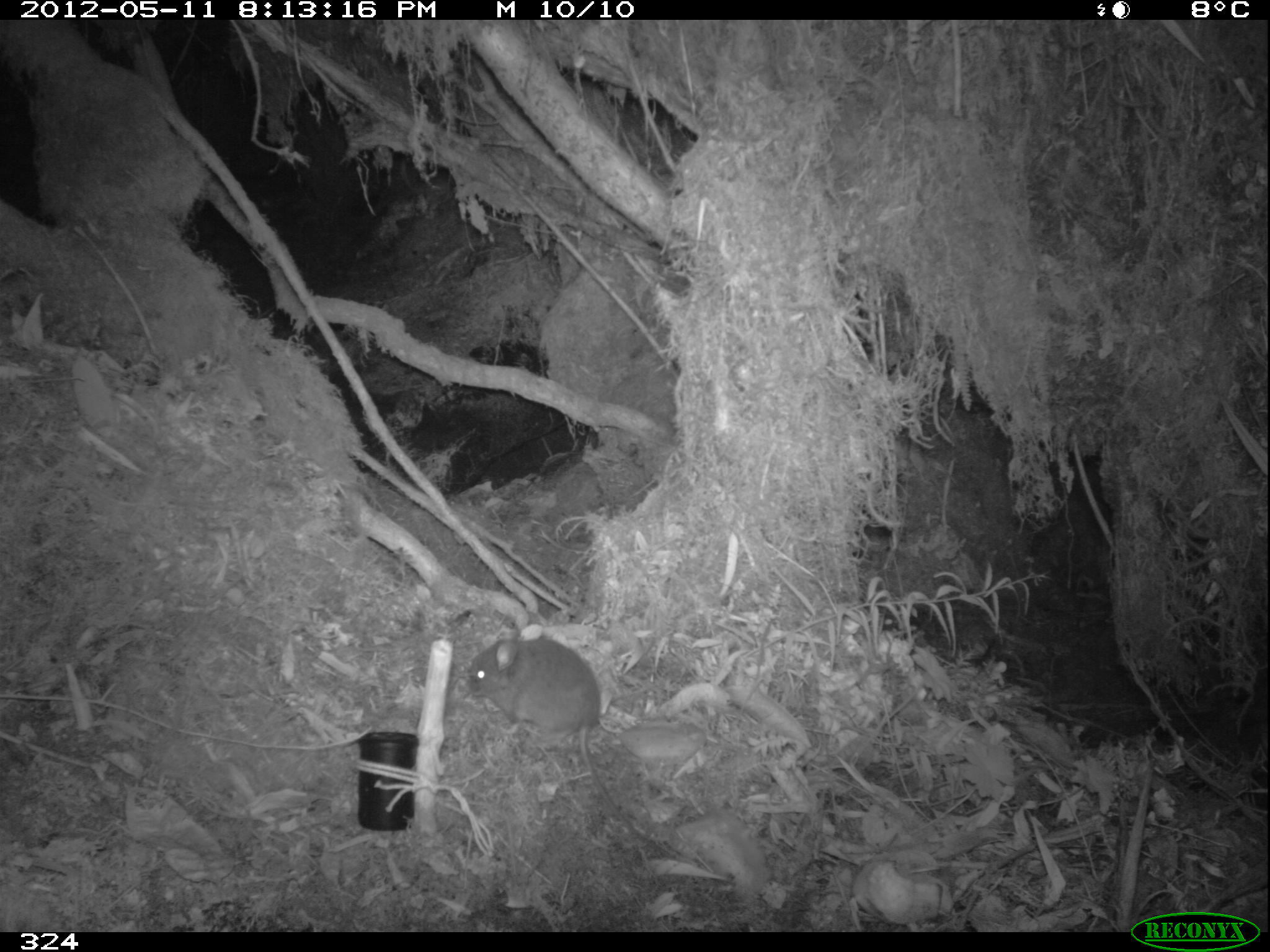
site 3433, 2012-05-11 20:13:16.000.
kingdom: Animalia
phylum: Chordata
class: Mammalia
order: Rodentia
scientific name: Rodentia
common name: rodents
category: unknown rodent